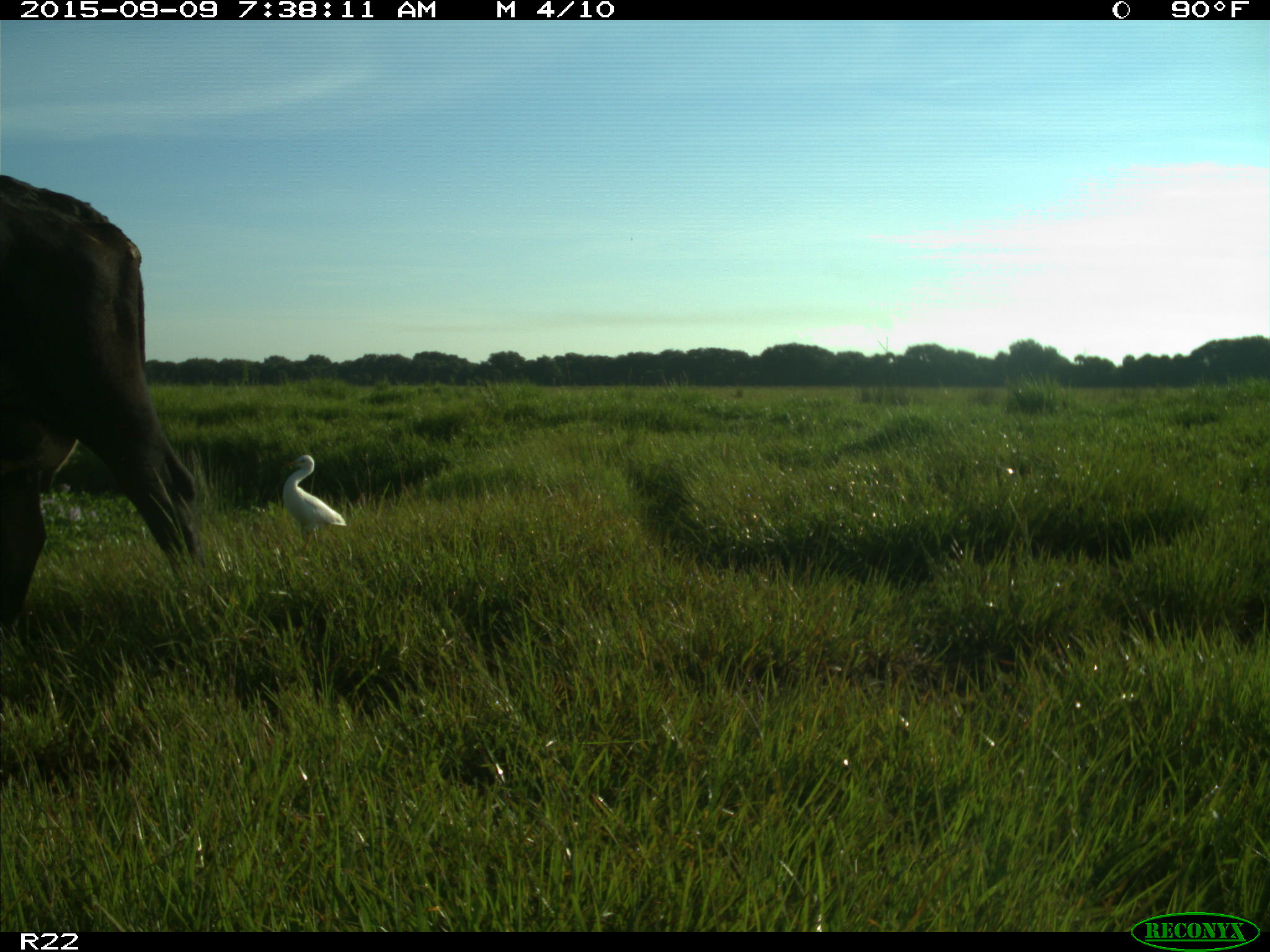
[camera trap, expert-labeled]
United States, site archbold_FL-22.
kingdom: Animalia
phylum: Chordata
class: Mammalia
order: Artiodactyla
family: Bovidae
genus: Bos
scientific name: Bos taurus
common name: domestic cow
Bos taurus (domestic cow).